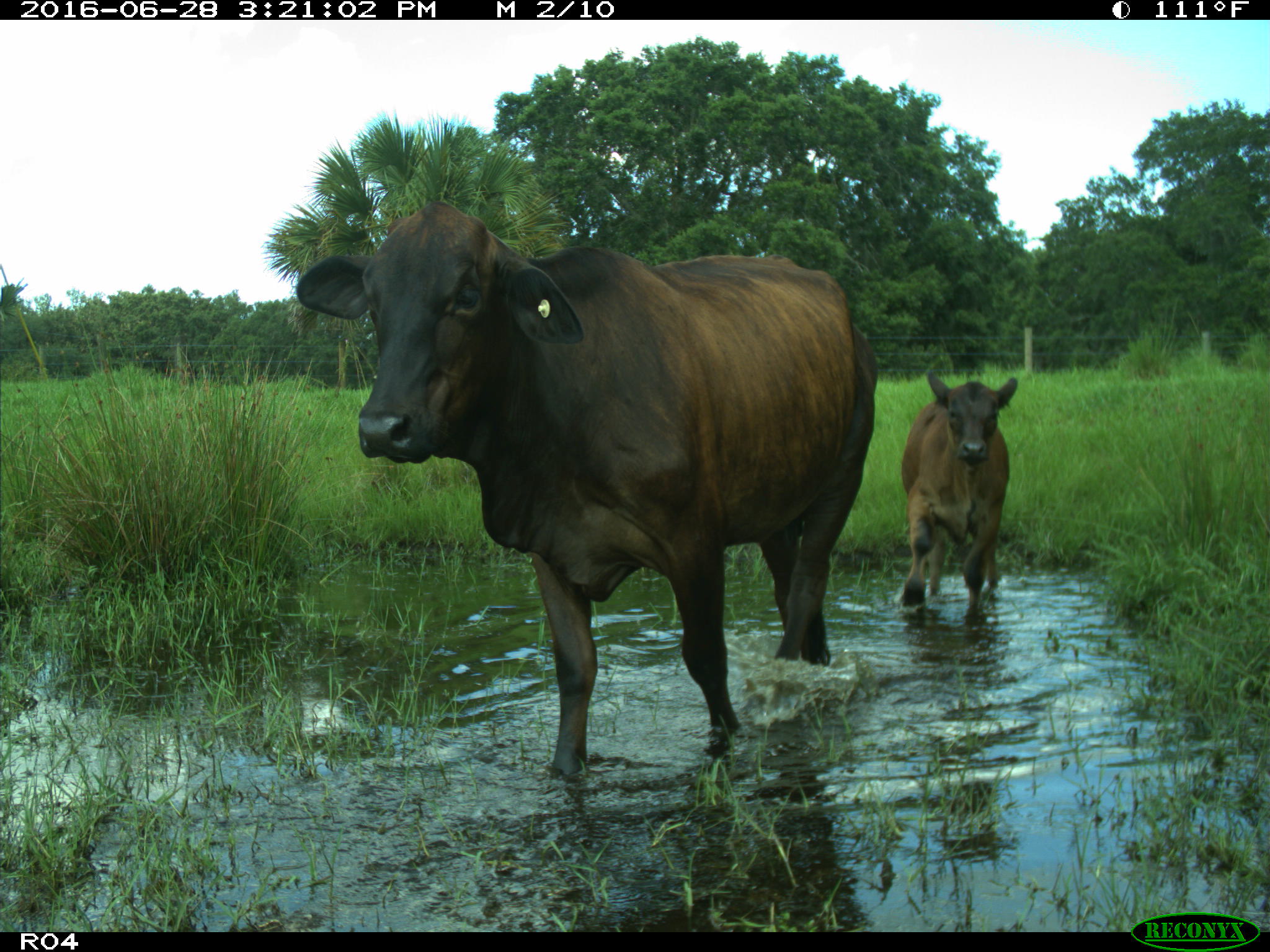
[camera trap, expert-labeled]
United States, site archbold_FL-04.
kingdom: Animalia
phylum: Chordata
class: Mammalia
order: Artiodactyla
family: Bovidae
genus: Bos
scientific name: Bos taurus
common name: domestic cow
Bos taurus (domestic cow).